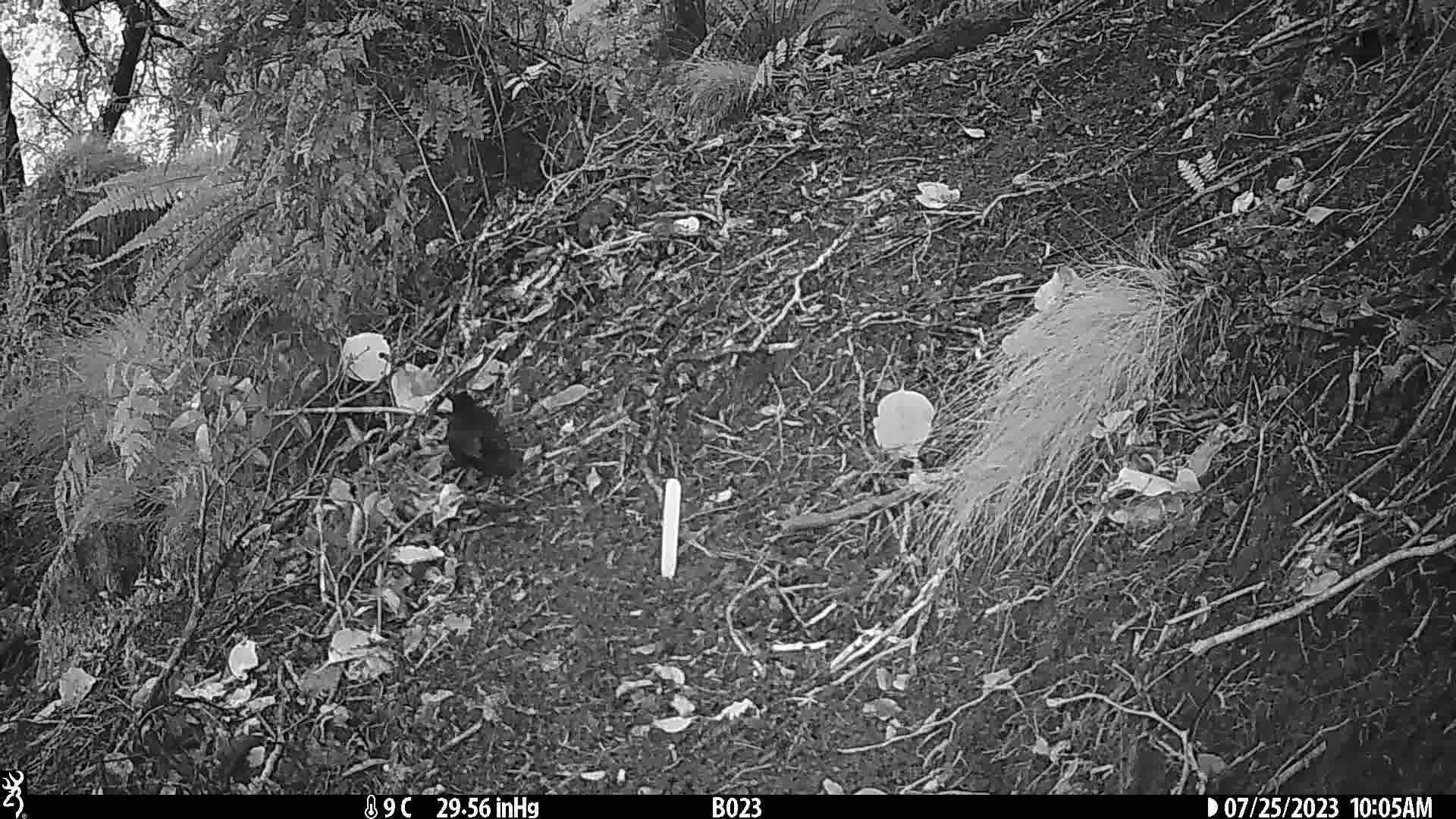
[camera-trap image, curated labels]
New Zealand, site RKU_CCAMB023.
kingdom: Animalia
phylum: Chordata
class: Aves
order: Passeriformes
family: Turdidae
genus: Turdus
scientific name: Turdus merula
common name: eurasian blackbird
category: blackbird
Blackbird (eurasian blackbird) (Turdus merula).